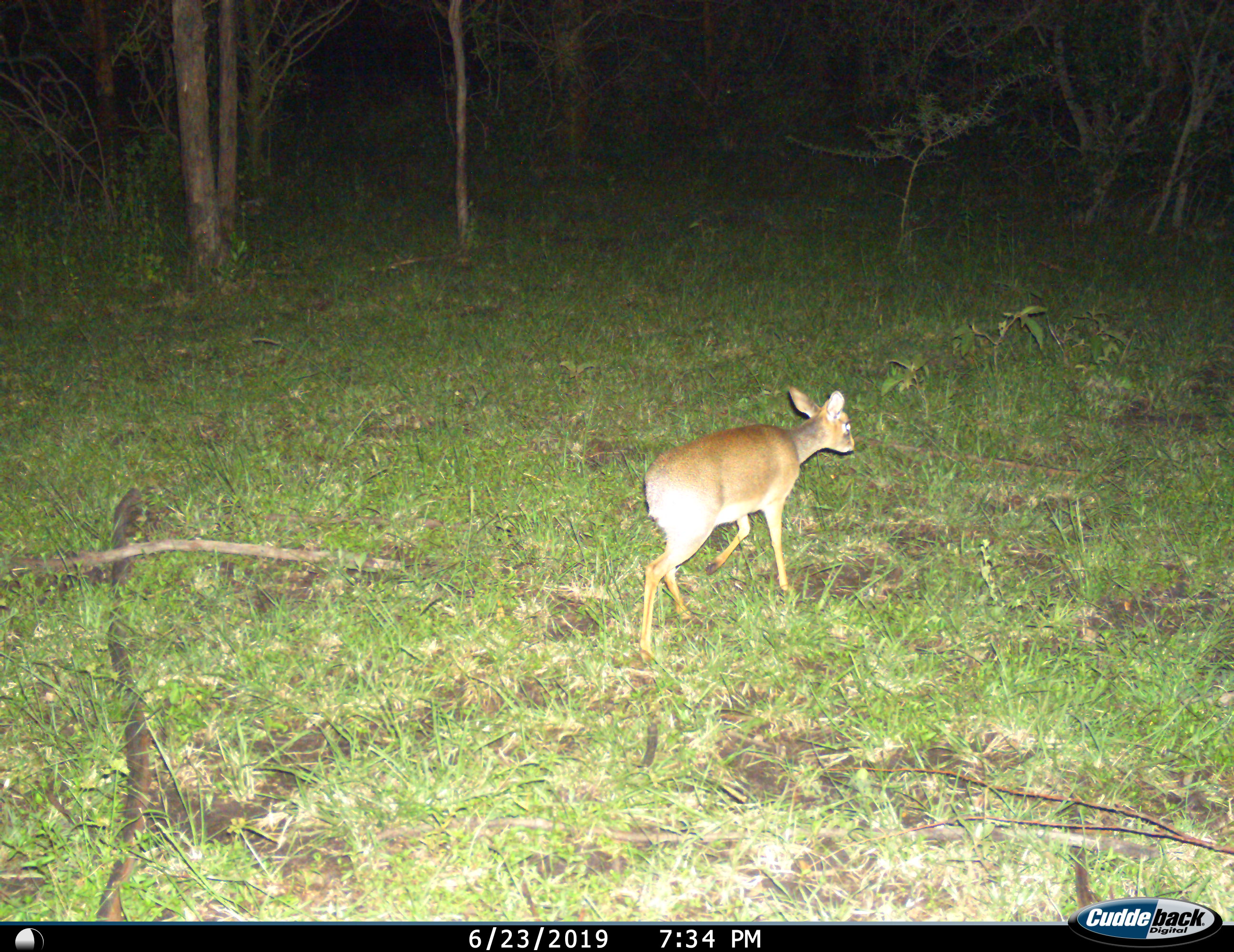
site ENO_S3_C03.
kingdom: Animalia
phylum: Chordata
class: Mammalia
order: Artiodactyla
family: Bovidae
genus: Madoqua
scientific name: Madoqua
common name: dik-dik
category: dikdik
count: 1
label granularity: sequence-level